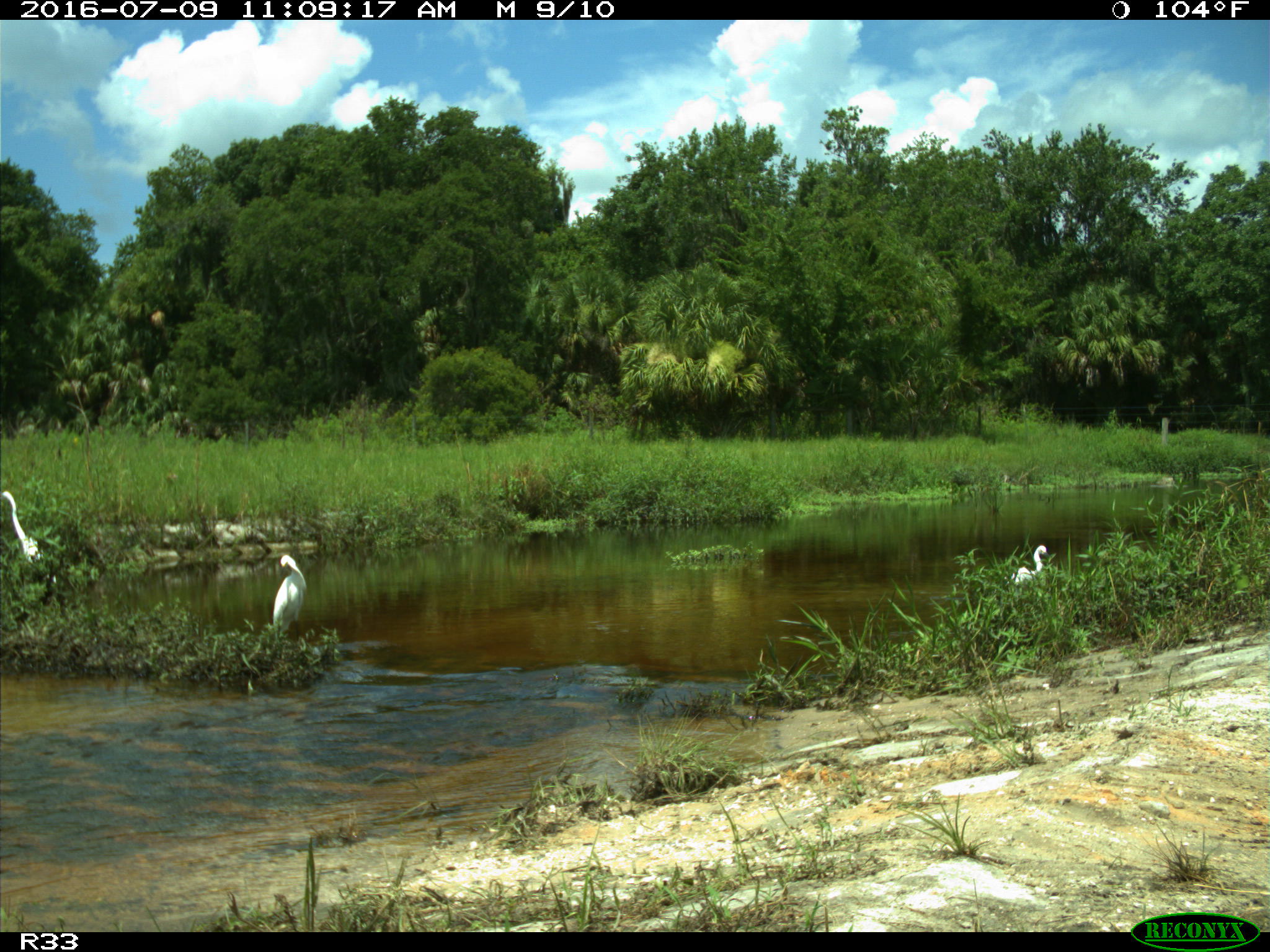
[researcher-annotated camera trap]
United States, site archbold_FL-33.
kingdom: Animalia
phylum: Chordata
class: Aves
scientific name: Aves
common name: birds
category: unidentified bird